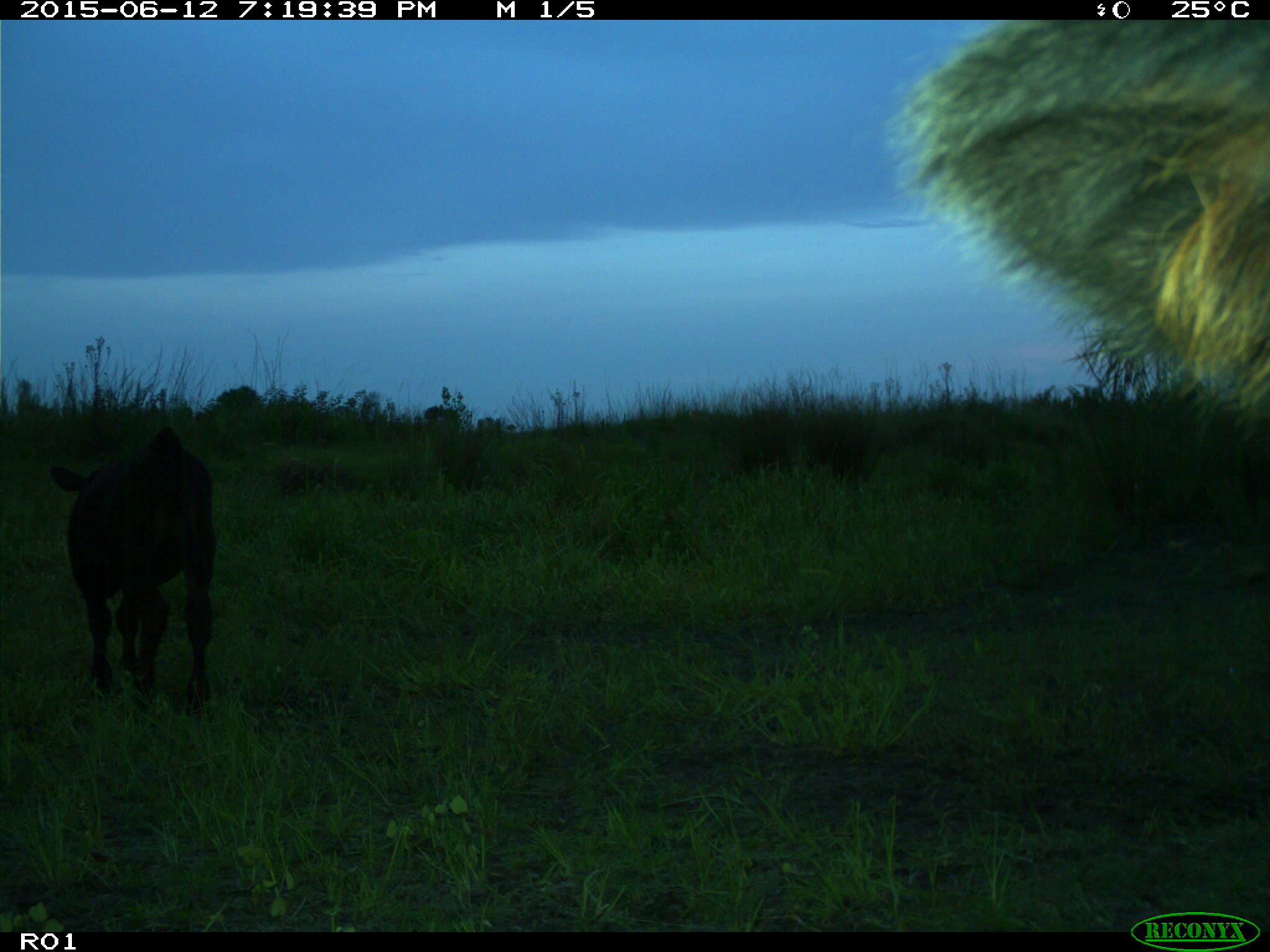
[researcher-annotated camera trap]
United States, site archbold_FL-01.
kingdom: Animalia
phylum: Chordata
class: Mammalia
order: Artiodactyla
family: Bovidae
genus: Bos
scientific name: Bos taurus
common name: domestic cow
Bos taurus (domestic cow).